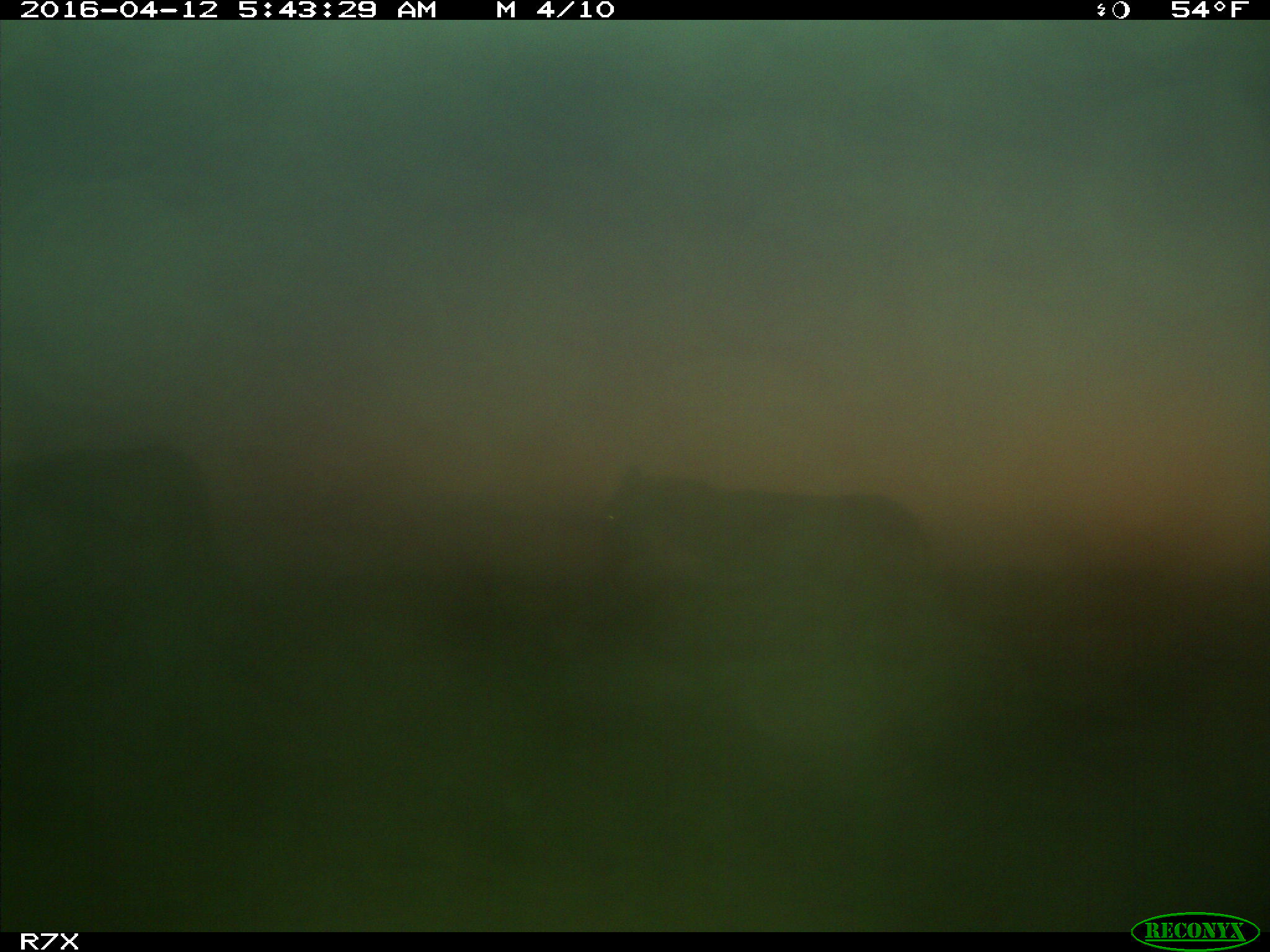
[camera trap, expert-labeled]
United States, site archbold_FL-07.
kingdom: Animalia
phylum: Chordata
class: Mammalia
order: Artiodactyla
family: Bovidae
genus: Bos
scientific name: Bos taurus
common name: domestic cow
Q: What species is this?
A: Bos taurus (domestic cow).